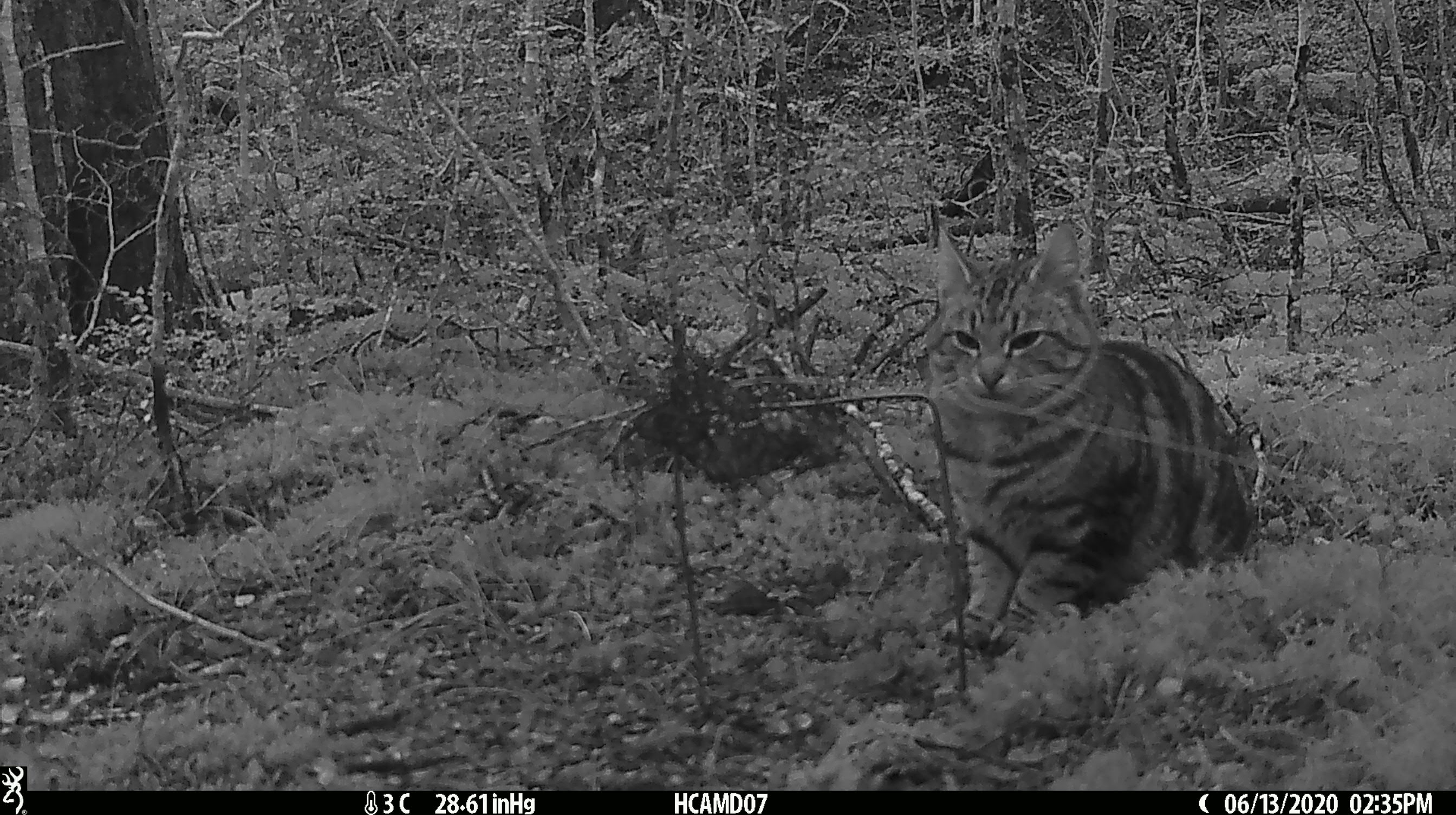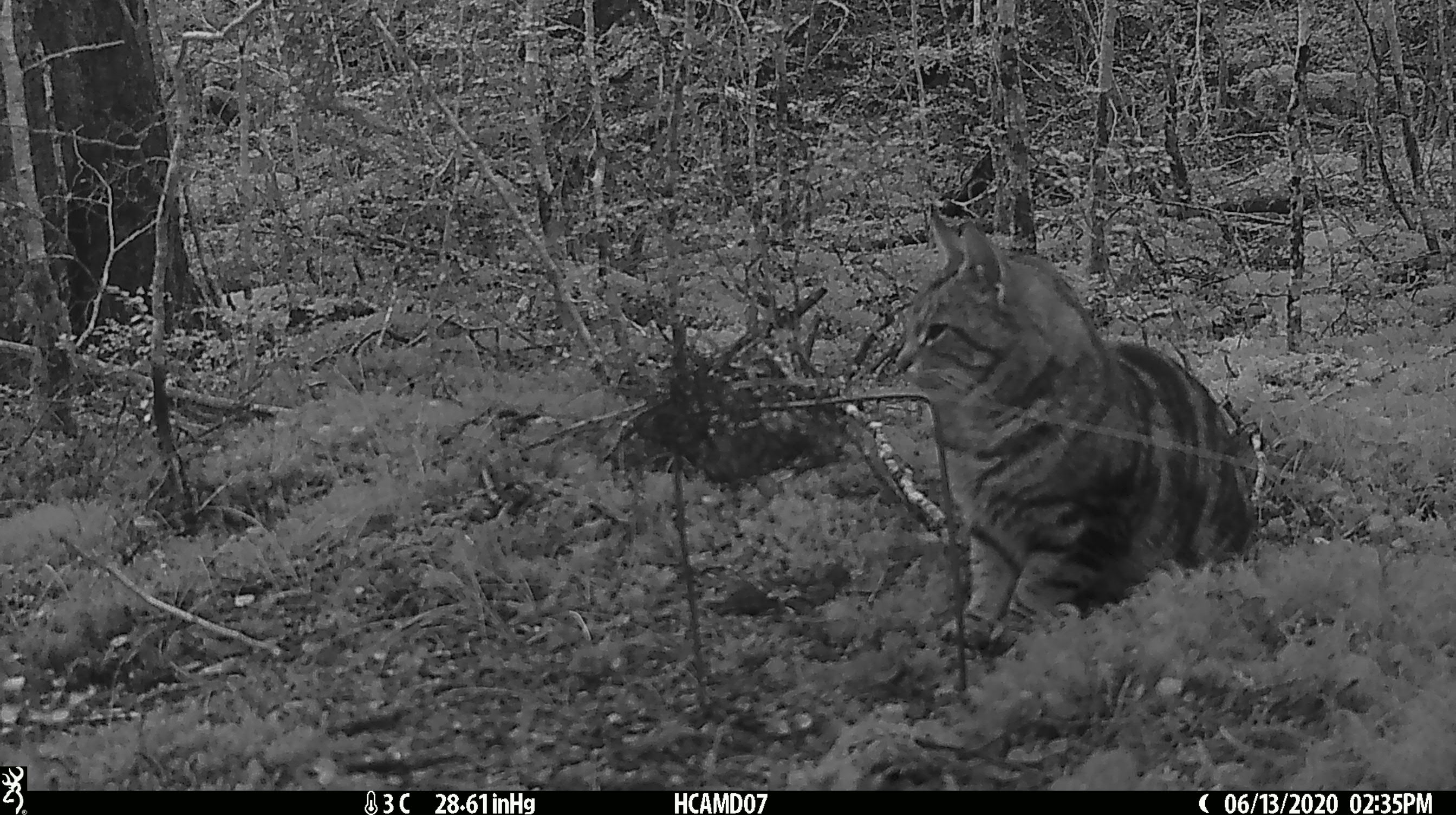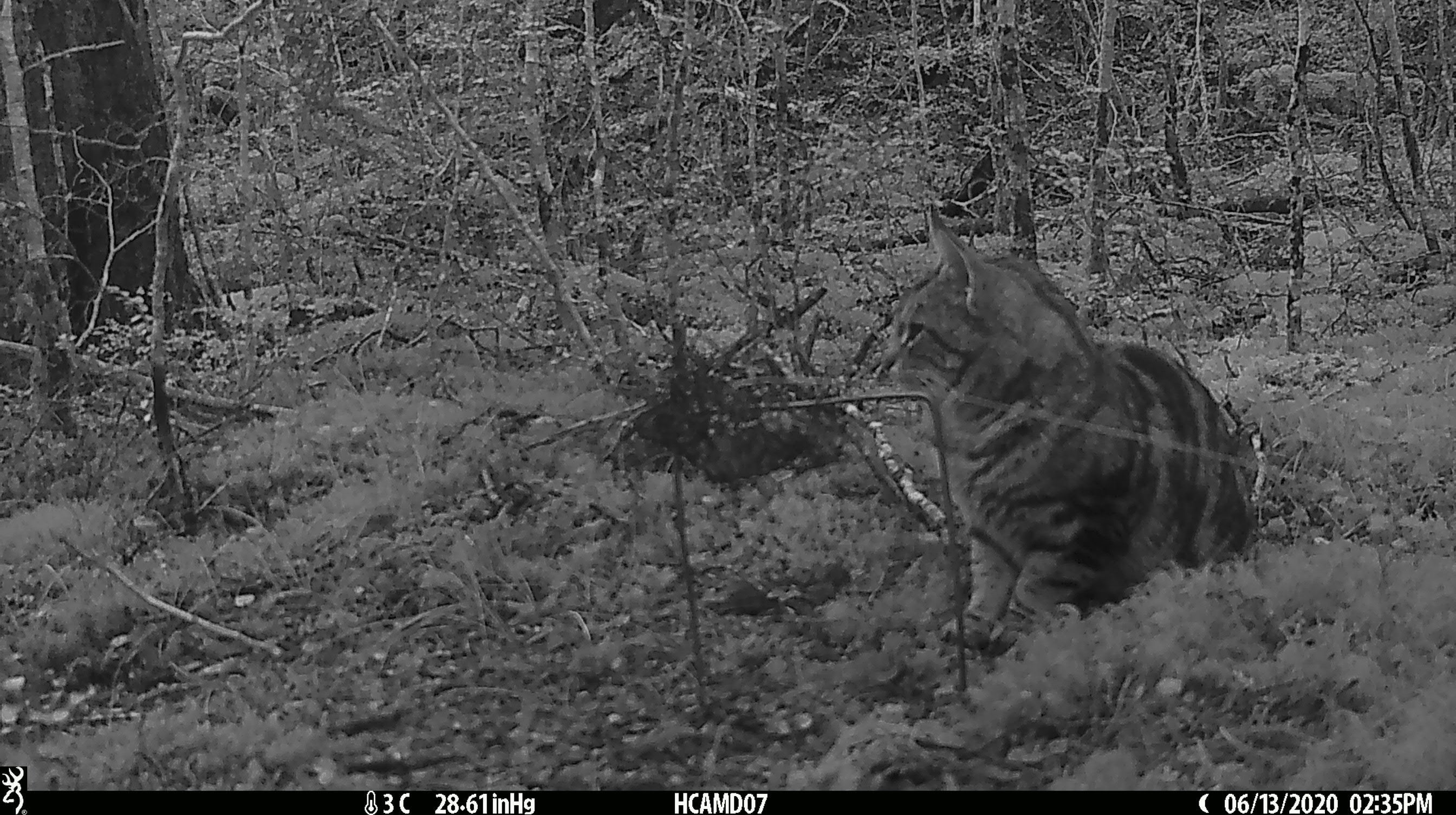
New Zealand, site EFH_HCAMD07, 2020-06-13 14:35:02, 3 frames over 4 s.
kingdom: Animalia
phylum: Chordata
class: Mammalia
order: Carnivora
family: Felidae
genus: Felis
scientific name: Felis catus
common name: domestic cat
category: cat